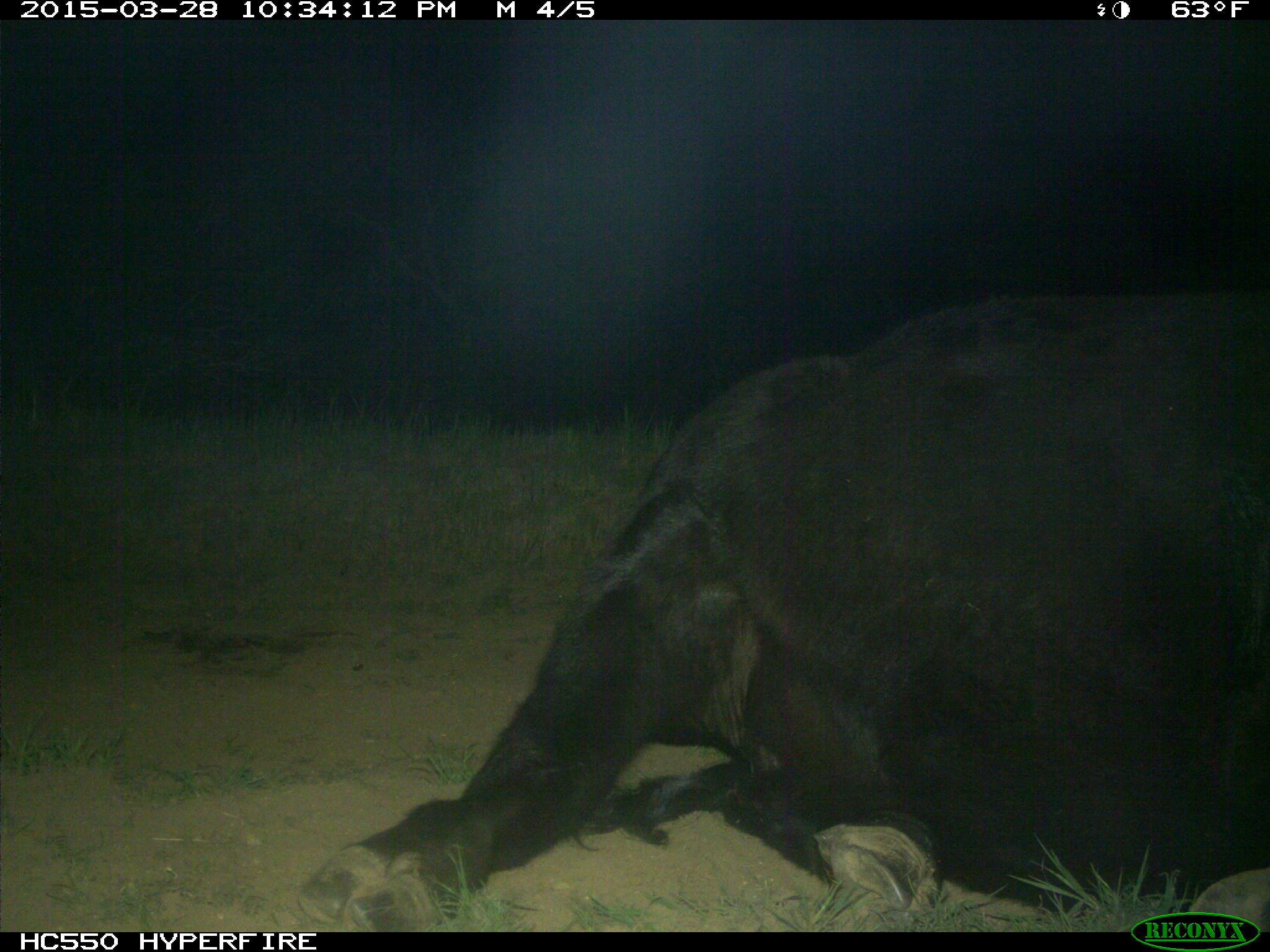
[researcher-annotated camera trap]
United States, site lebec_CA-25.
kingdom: Animalia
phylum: Chordata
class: Mammalia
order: Artiodactyla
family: Bovidae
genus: Bos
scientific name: Bos taurus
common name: domestic cow